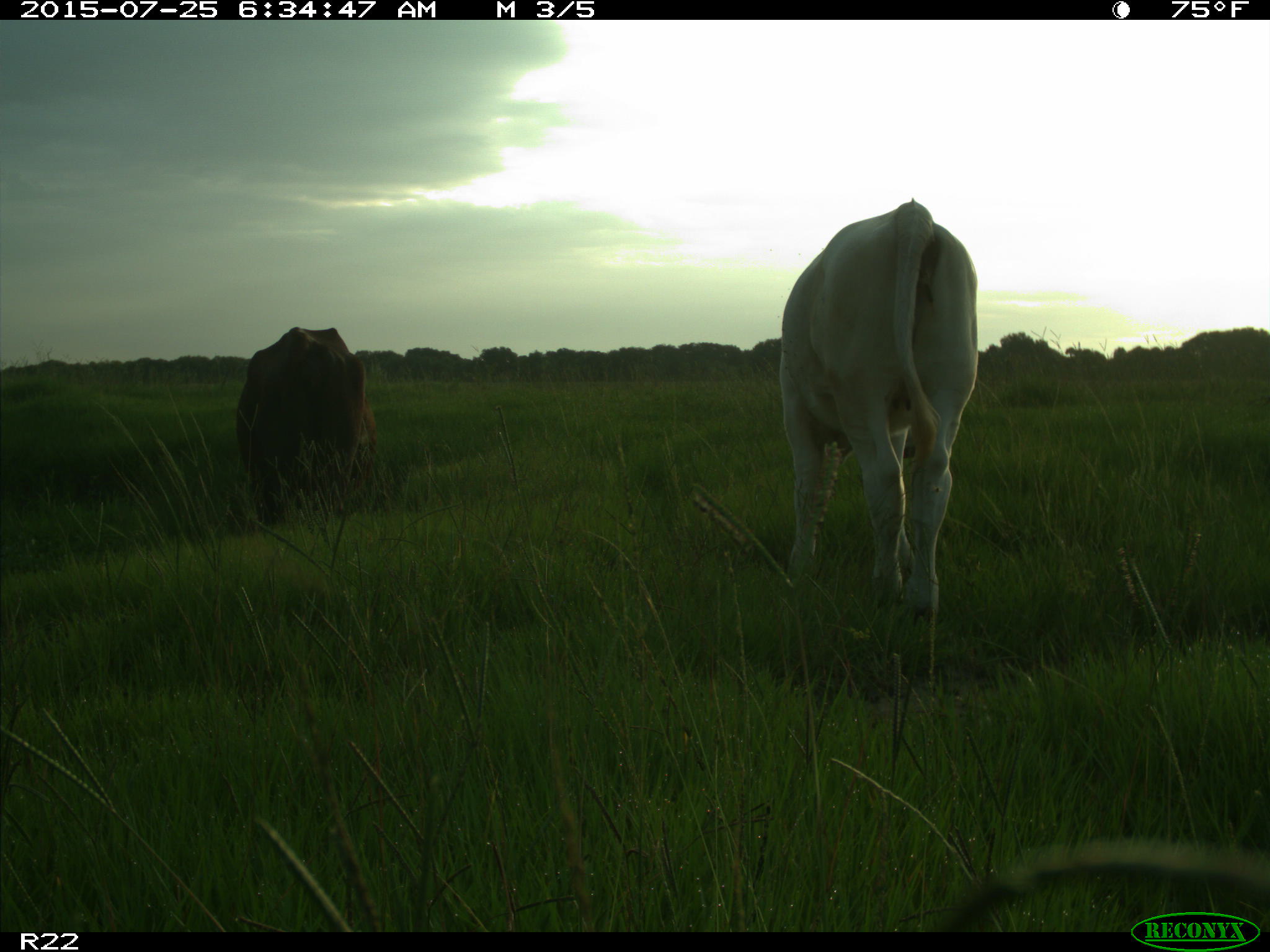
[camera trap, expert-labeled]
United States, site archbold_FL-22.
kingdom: Animalia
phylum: Chordata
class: Mammalia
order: Artiodactyla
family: Bovidae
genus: Bos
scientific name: Bos taurus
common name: domestic cow